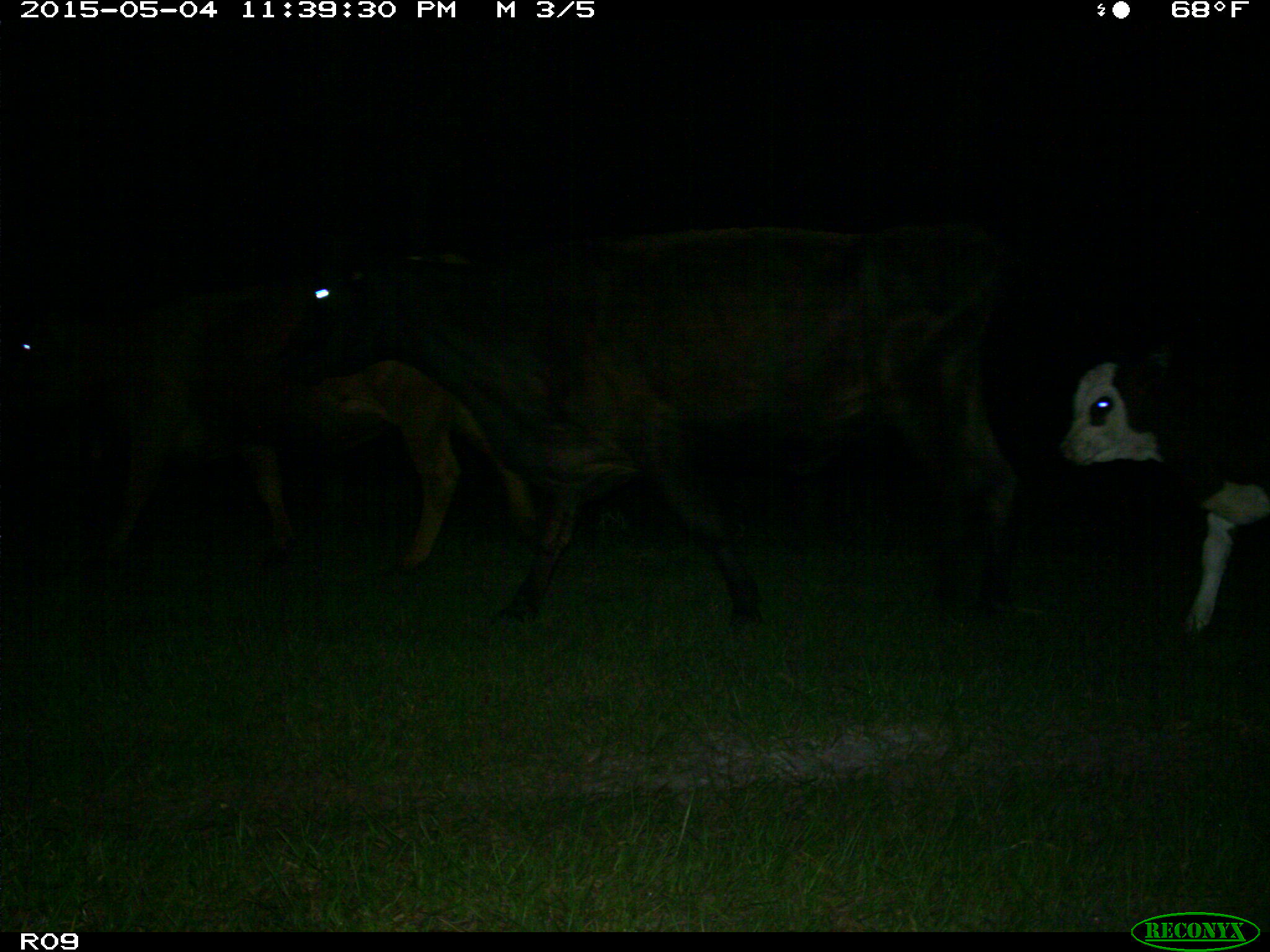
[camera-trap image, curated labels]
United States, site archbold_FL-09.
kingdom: Animalia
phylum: Chordata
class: Mammalia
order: Artiodactyla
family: Bovidae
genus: Bos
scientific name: Bos taurus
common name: domestic cow